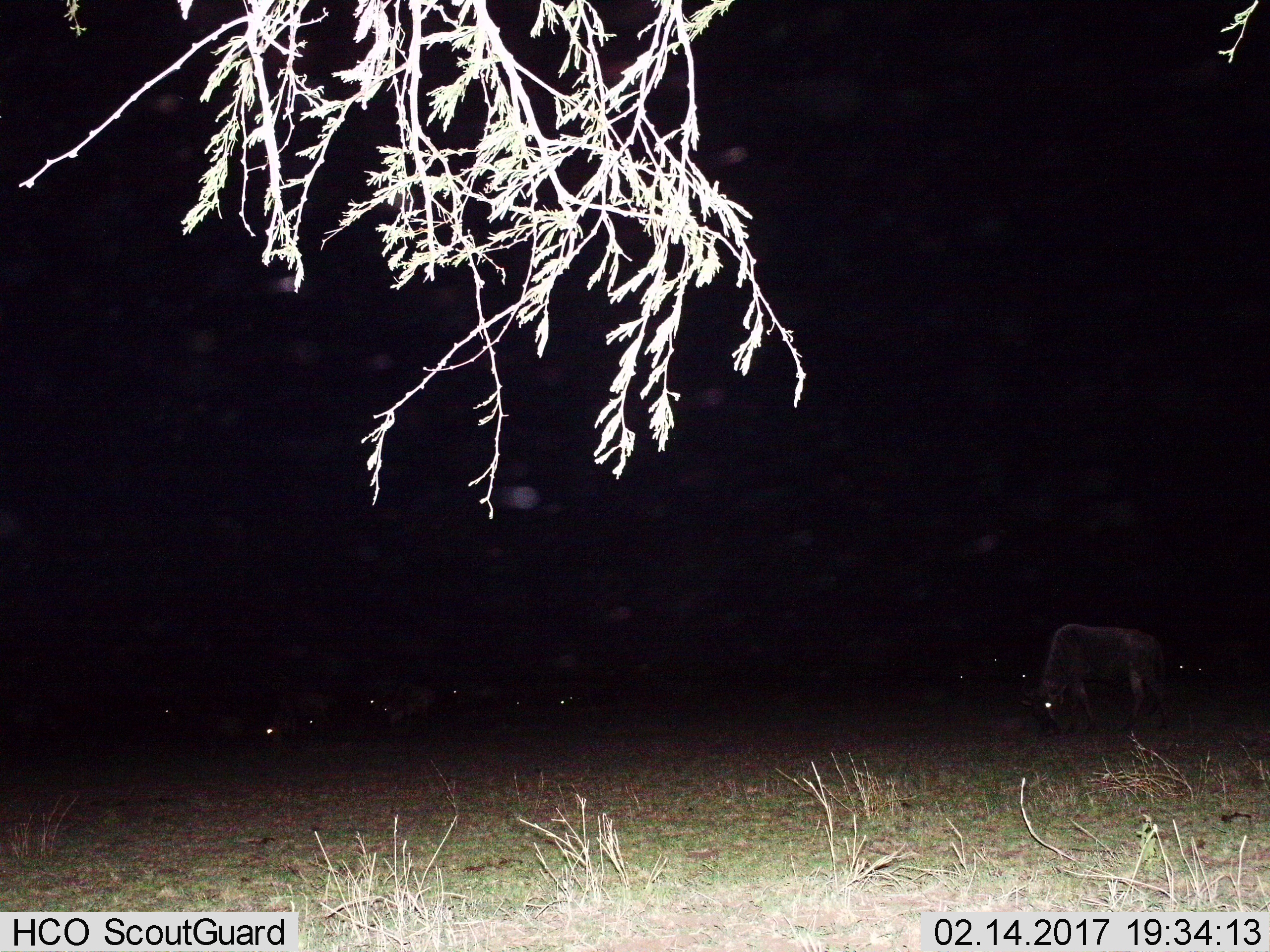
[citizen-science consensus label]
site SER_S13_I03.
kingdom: Animalia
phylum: Chordata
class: Mammalia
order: Artiodactyla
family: Bovidae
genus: Connochaetes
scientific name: Connochaetes taurinus taurinus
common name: blue wildebeest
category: wildebeestblue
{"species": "wildebeestblue (blue wildebeest) (Connochaetes taurinus taurinus)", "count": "11-50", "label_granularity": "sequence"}